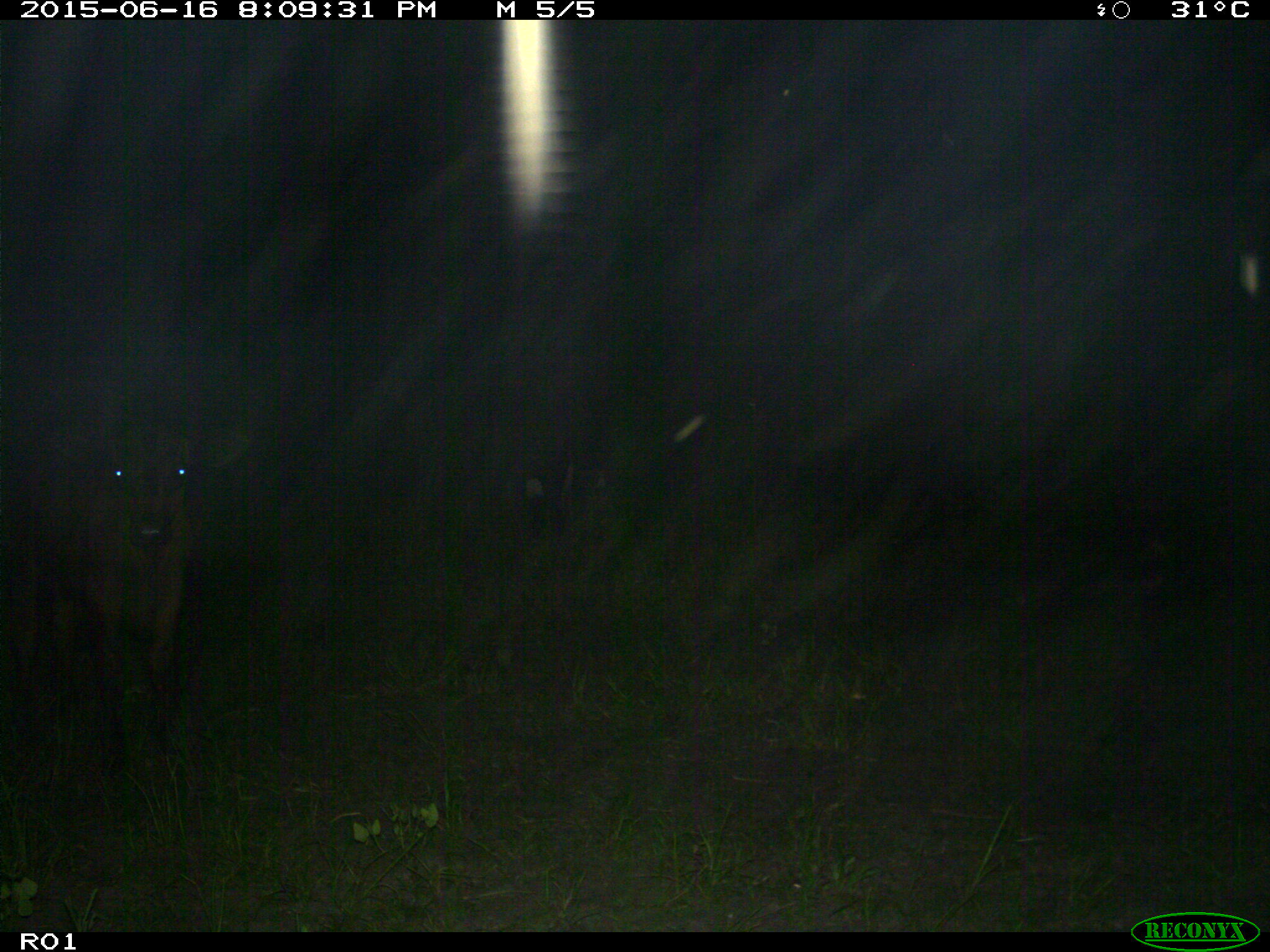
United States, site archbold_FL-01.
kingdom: Animalia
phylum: Chordata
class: Mammalia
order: Artiodactyla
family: Bovidae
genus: Bos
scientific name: Bos taurus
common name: domestic cow